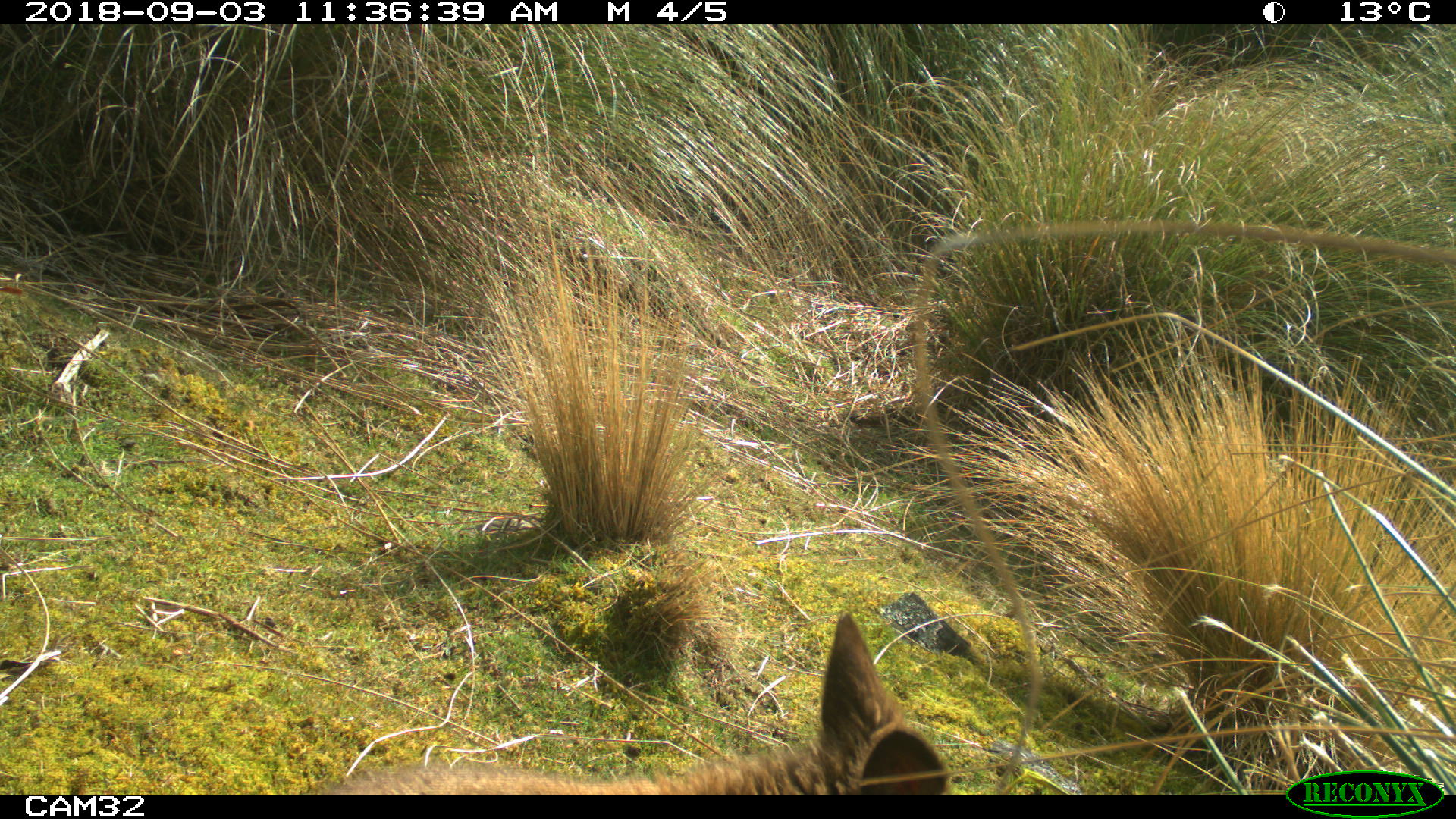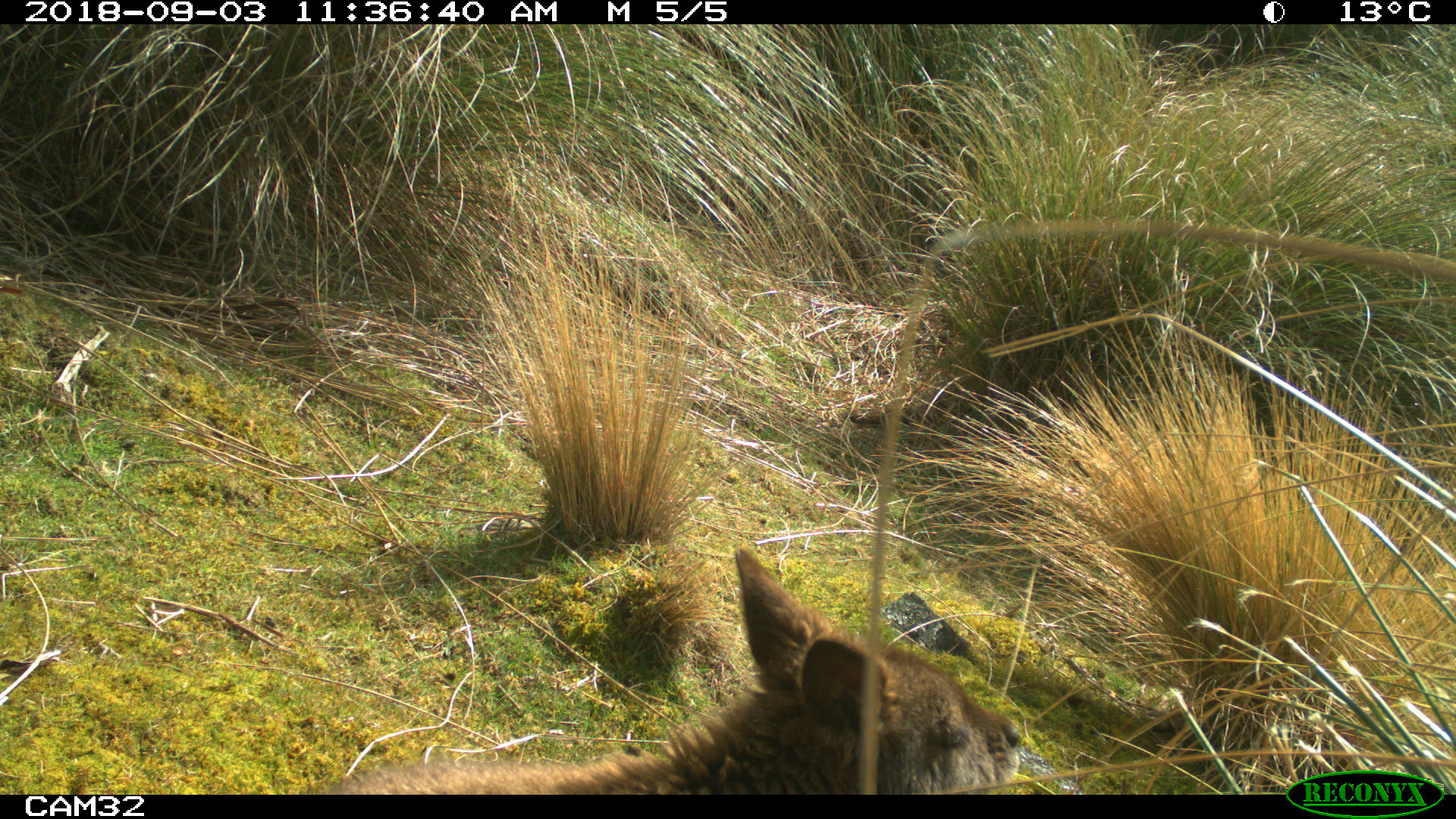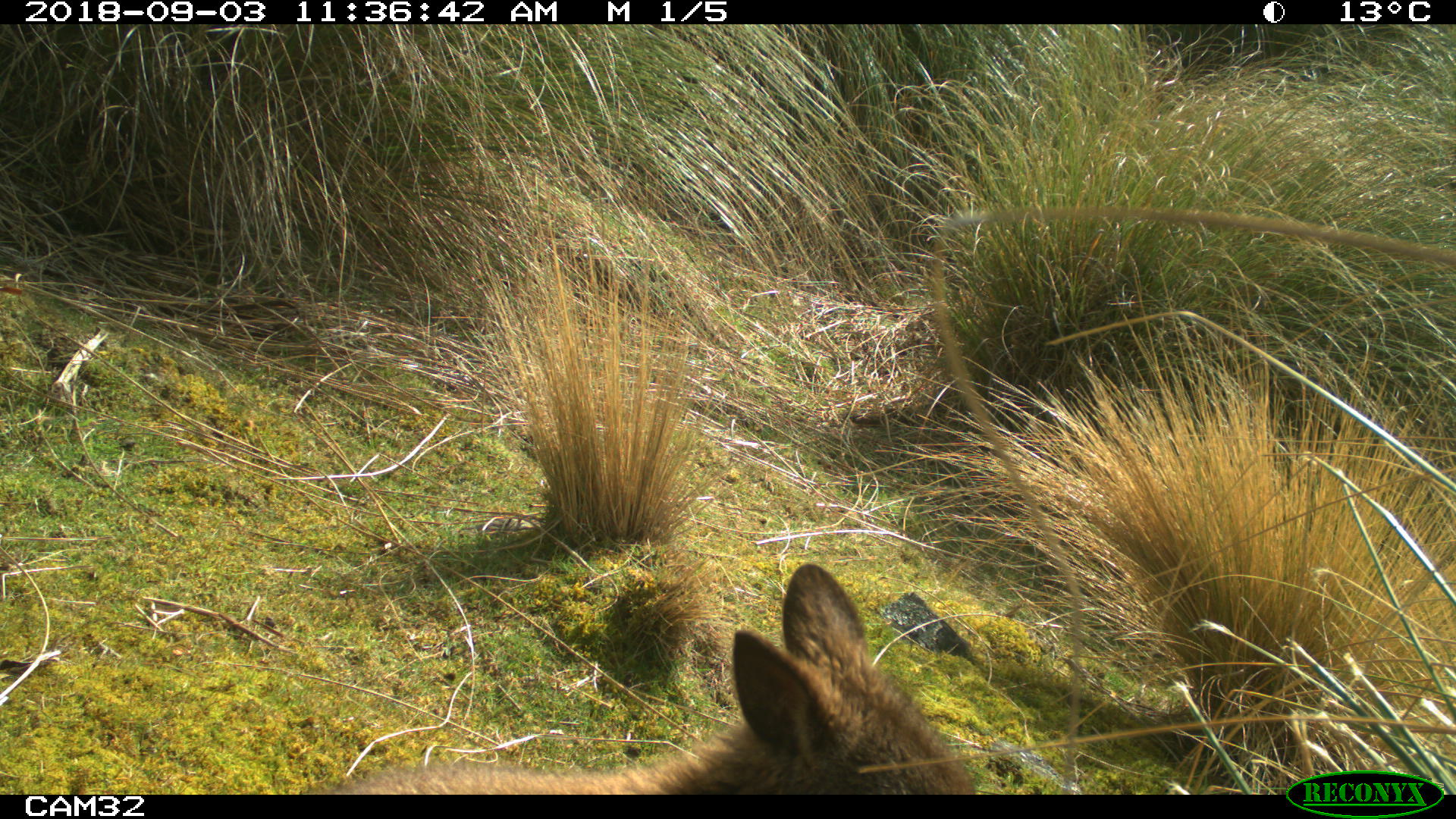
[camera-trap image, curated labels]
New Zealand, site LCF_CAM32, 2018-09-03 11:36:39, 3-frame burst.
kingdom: Animalia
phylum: Chordata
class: Mammalia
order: Diprotodontia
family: Macropodidae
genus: Notamacropus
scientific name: Notamacropus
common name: wallaby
Wallaby (Notamacropus).